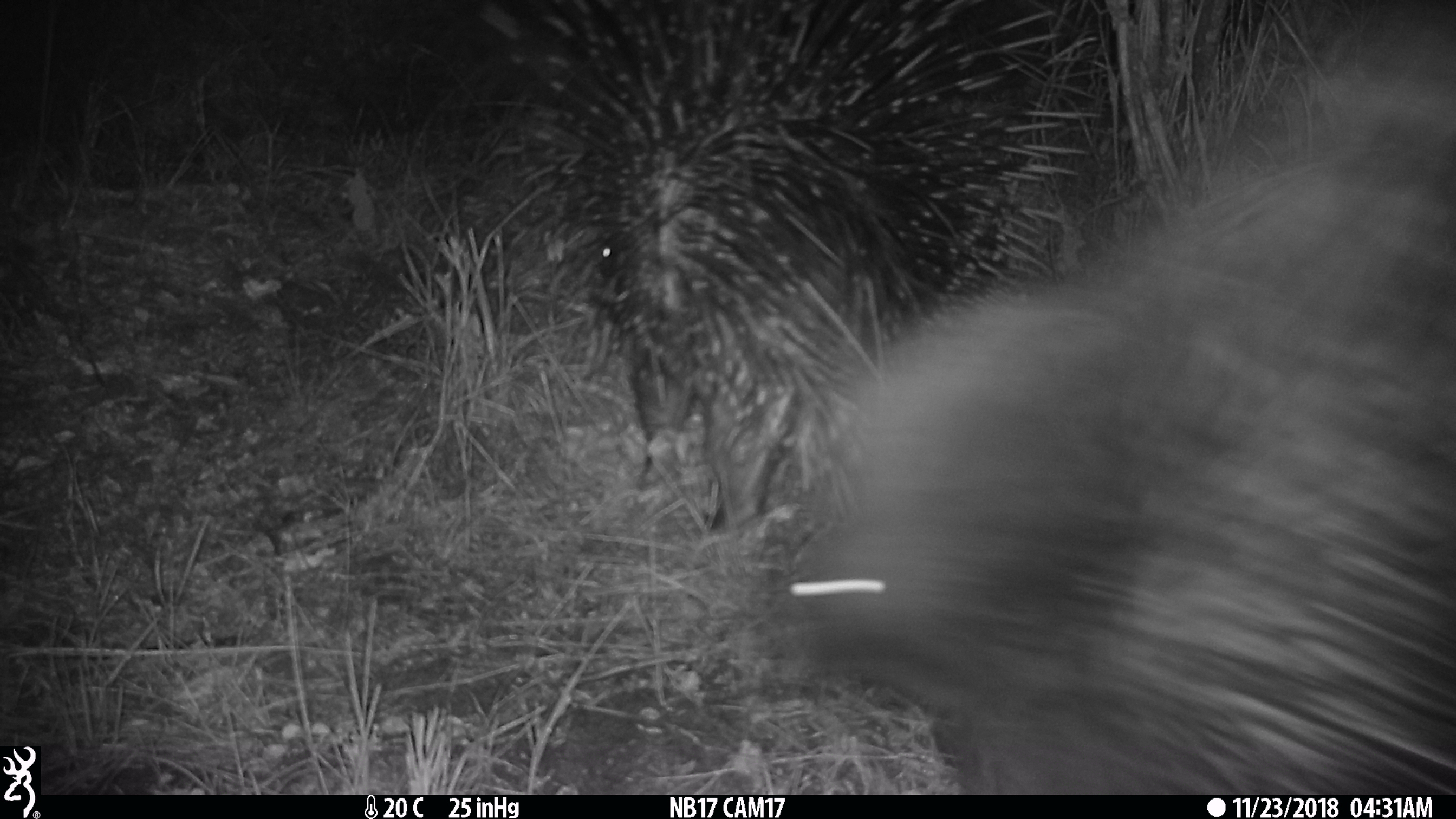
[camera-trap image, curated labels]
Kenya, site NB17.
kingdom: Animalia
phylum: Chordata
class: Mammalia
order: Rodentia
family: Hystricidae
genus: Hystrix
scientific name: Hystrix africaeaustralis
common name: porcupine